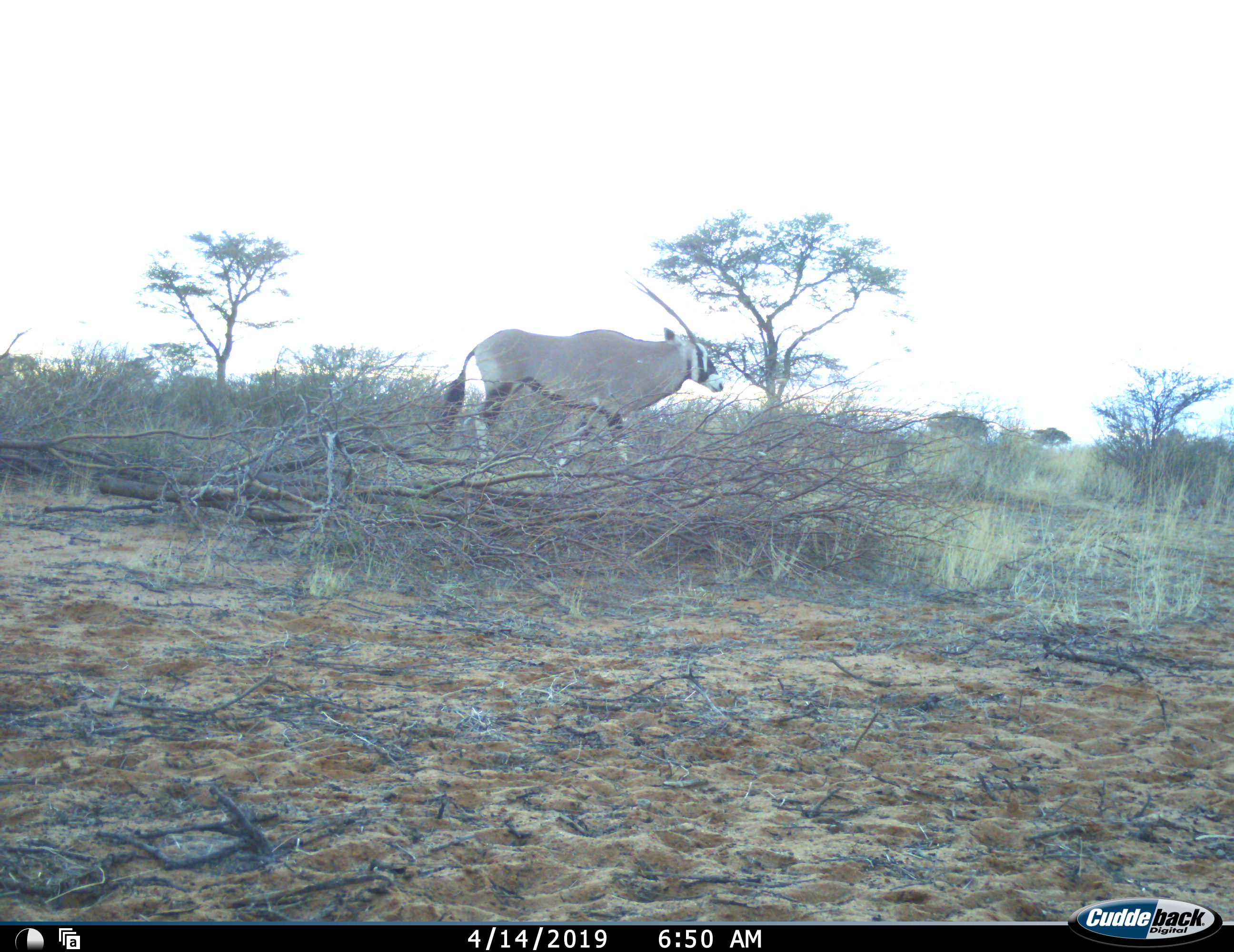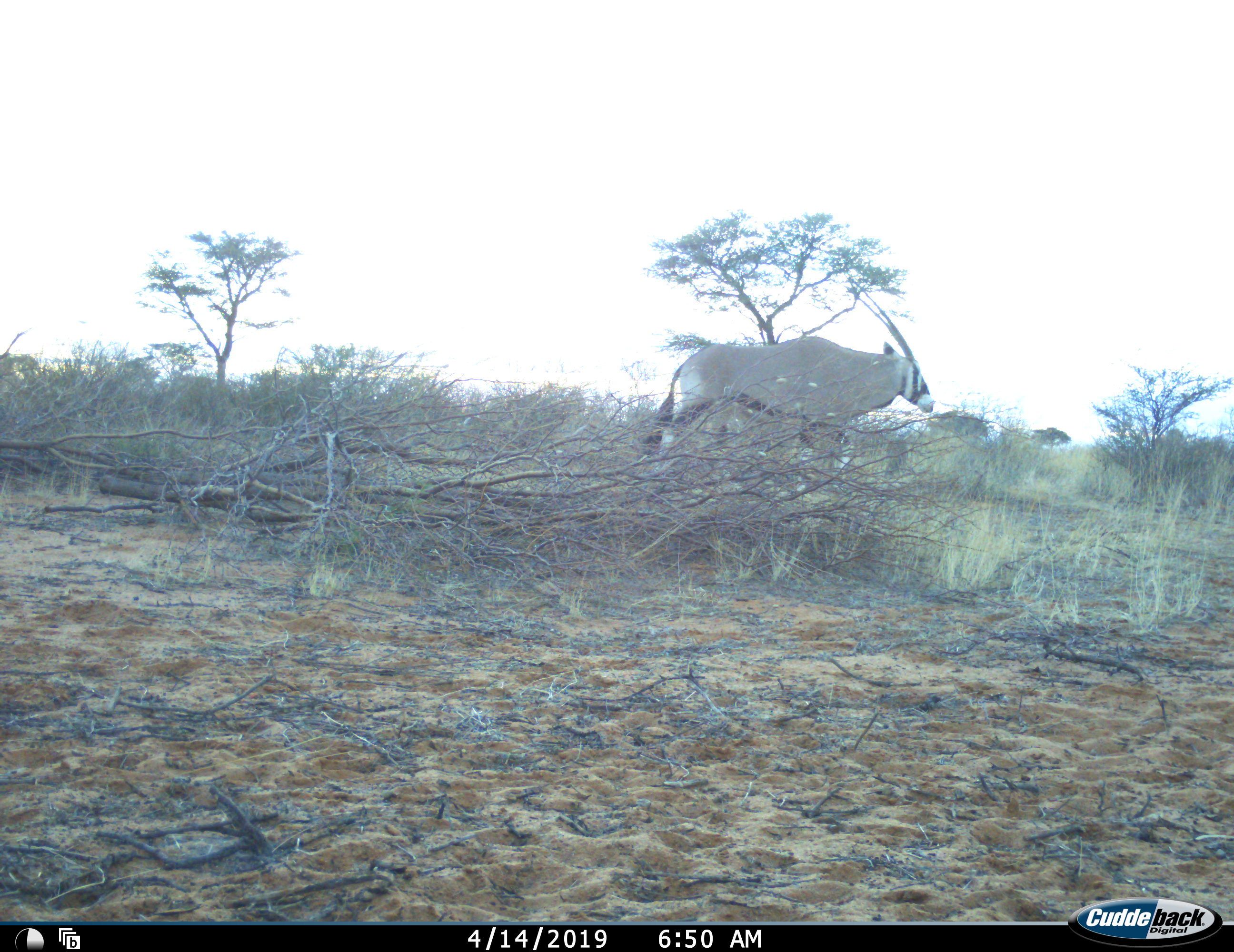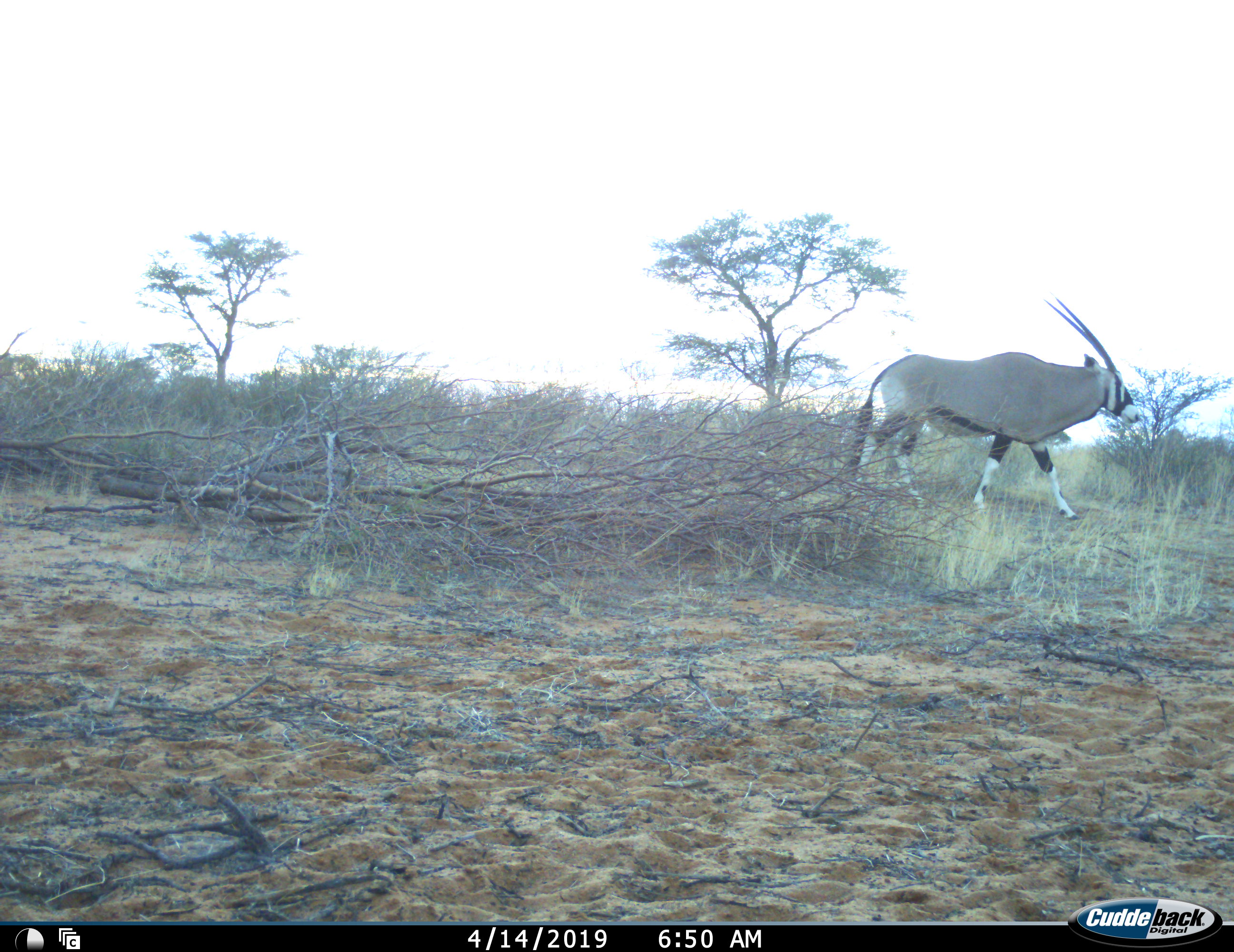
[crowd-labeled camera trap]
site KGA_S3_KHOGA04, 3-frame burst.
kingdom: Animalia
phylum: Chordata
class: Mammalia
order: Artiodactyla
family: Bovidae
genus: Oryx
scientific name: Oryx gazella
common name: gemsbok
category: oryx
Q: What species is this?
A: Oryx (gemsbok) (Oryx gazella).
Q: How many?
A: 1.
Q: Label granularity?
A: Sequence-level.